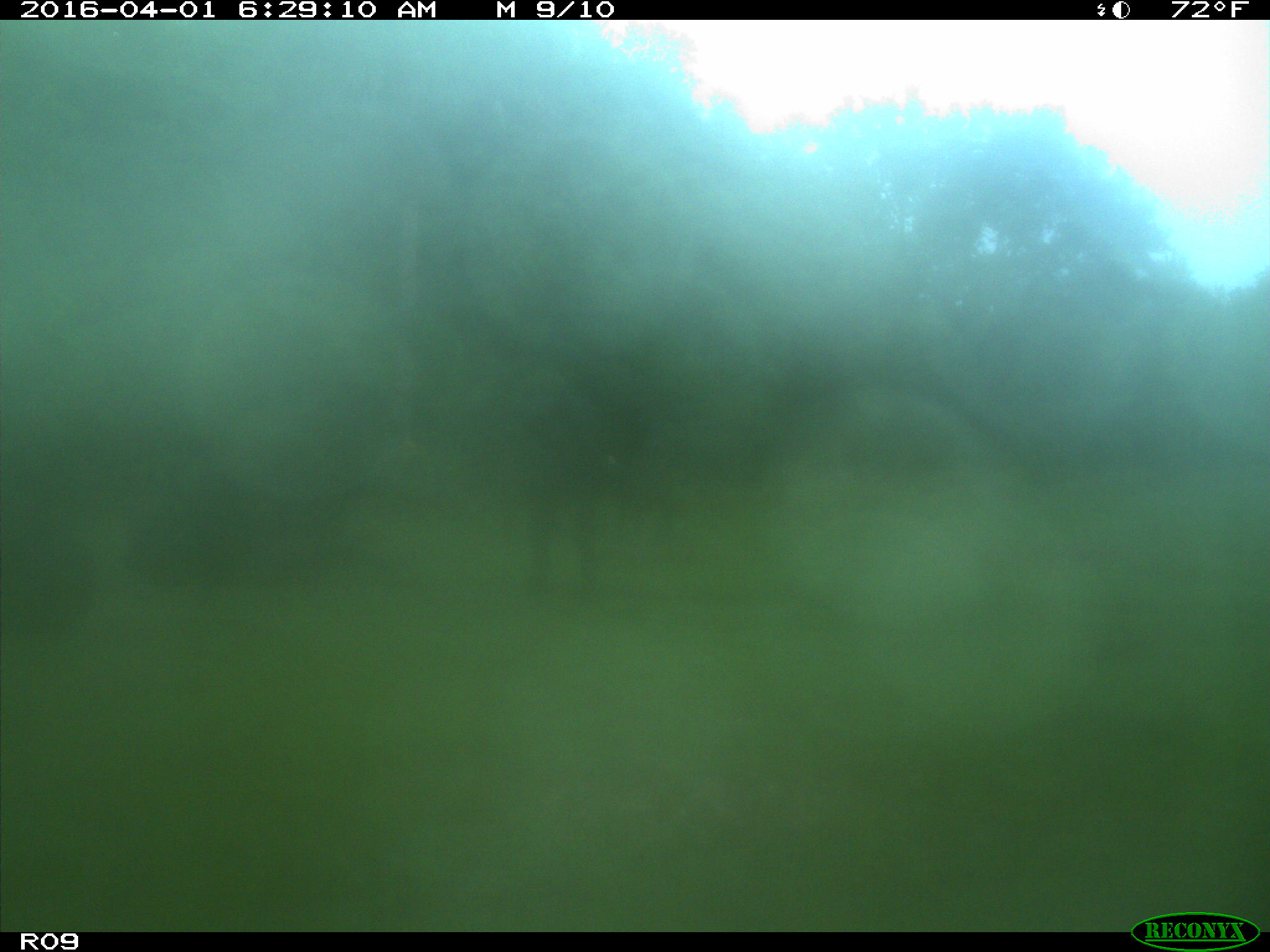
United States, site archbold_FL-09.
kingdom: Animalia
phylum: Chordata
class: Mammalia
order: Artiodactyla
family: Bovidae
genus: Bos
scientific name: Bos taurus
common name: domestic cow